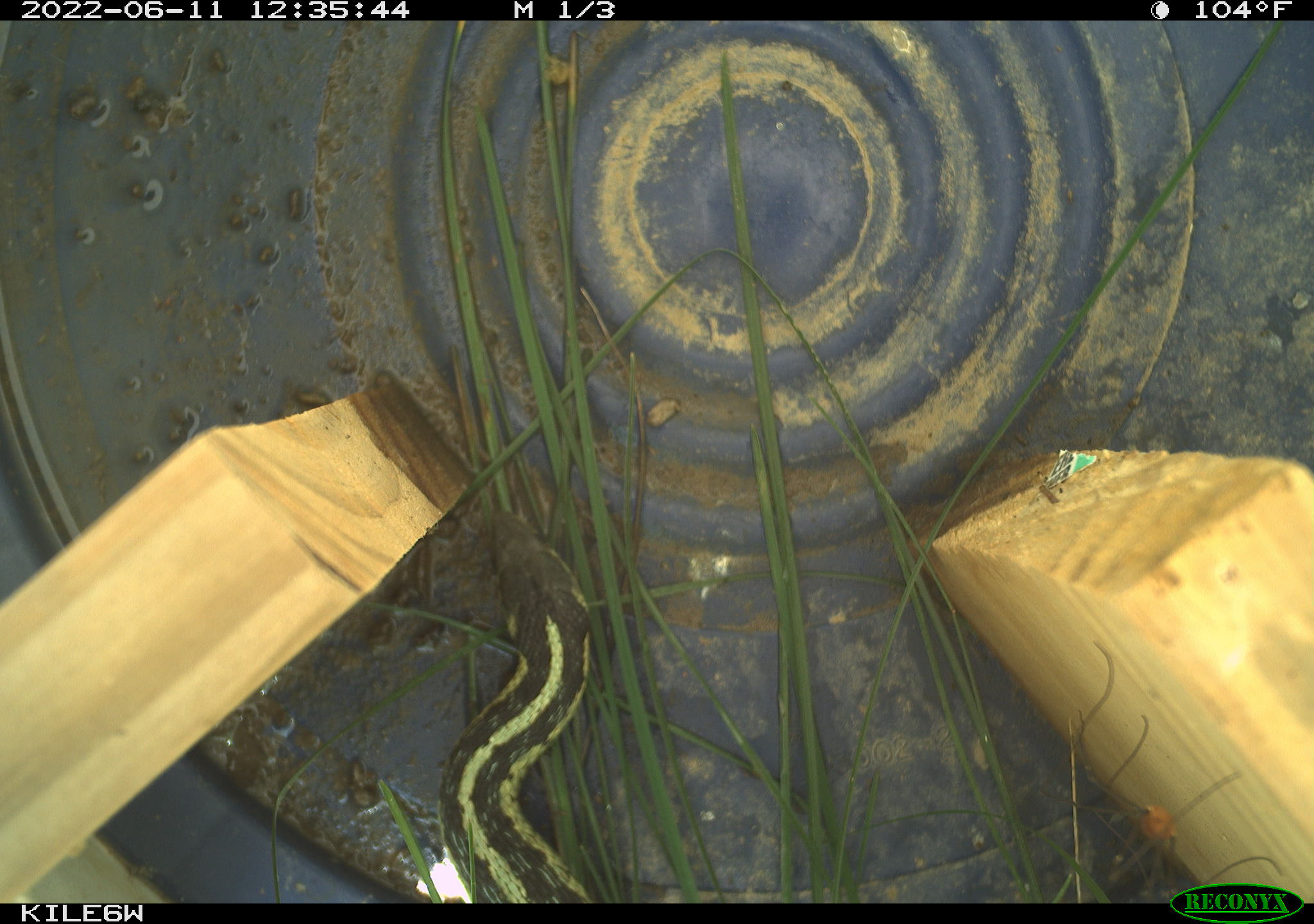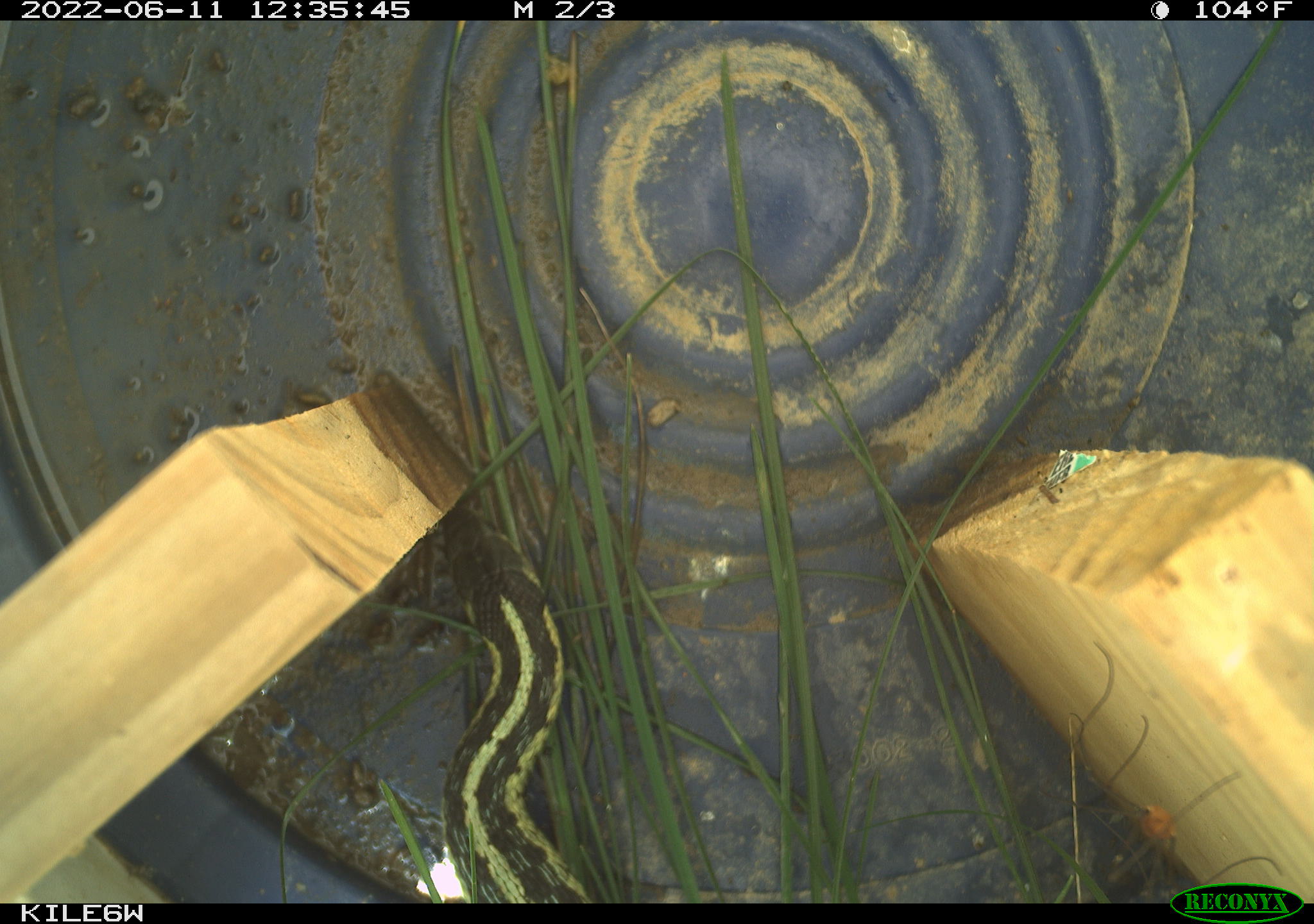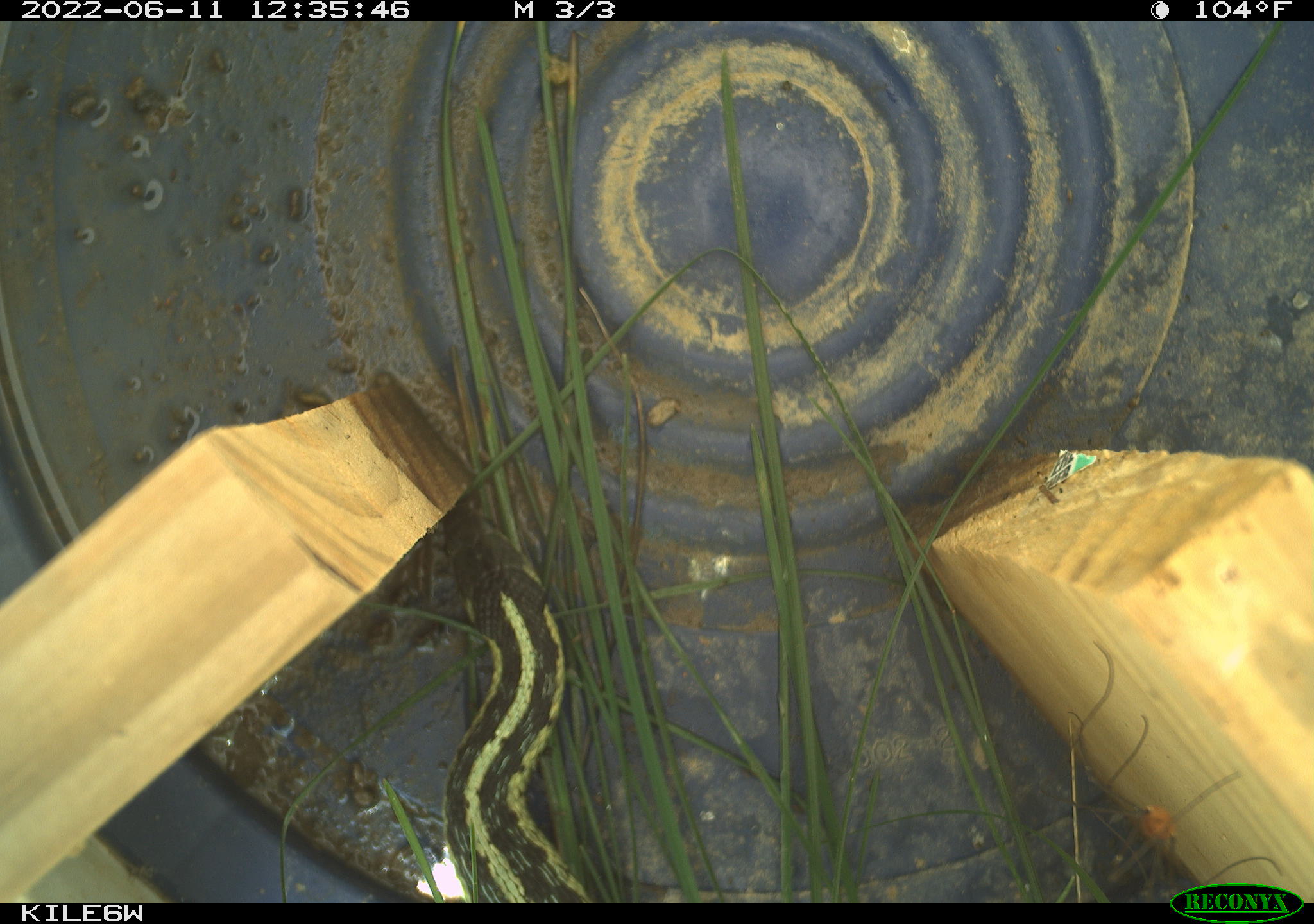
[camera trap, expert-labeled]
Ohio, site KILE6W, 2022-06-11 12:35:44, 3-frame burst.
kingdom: Animalia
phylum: Chordata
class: Reptilia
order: Squamata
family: Colubridae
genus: Thamnophis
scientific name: Thamnophis sirtalis sirtalis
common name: eastern gartersnake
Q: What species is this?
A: Eastern gartersnake (Thamnophis sirtalis sirtalis).